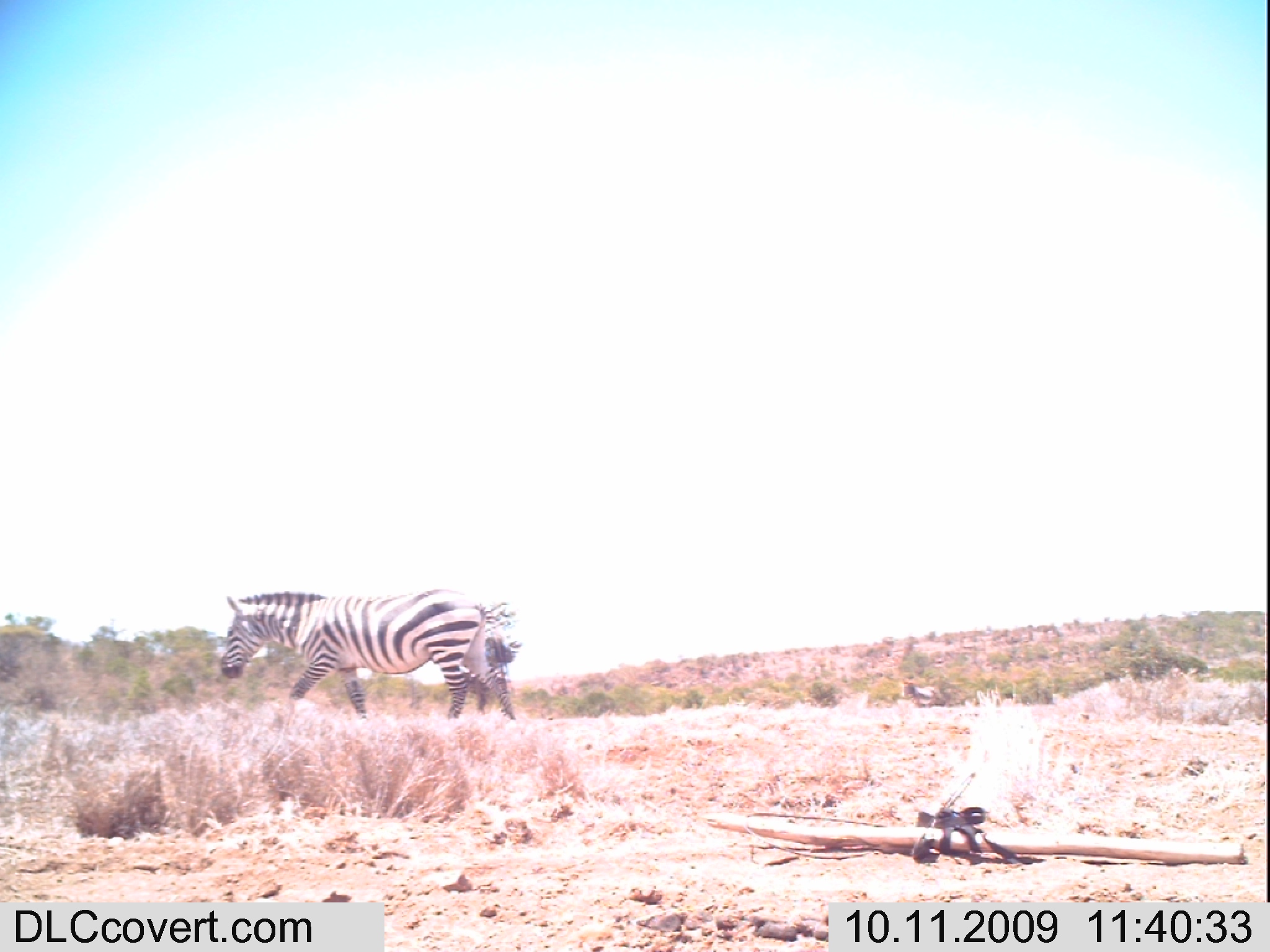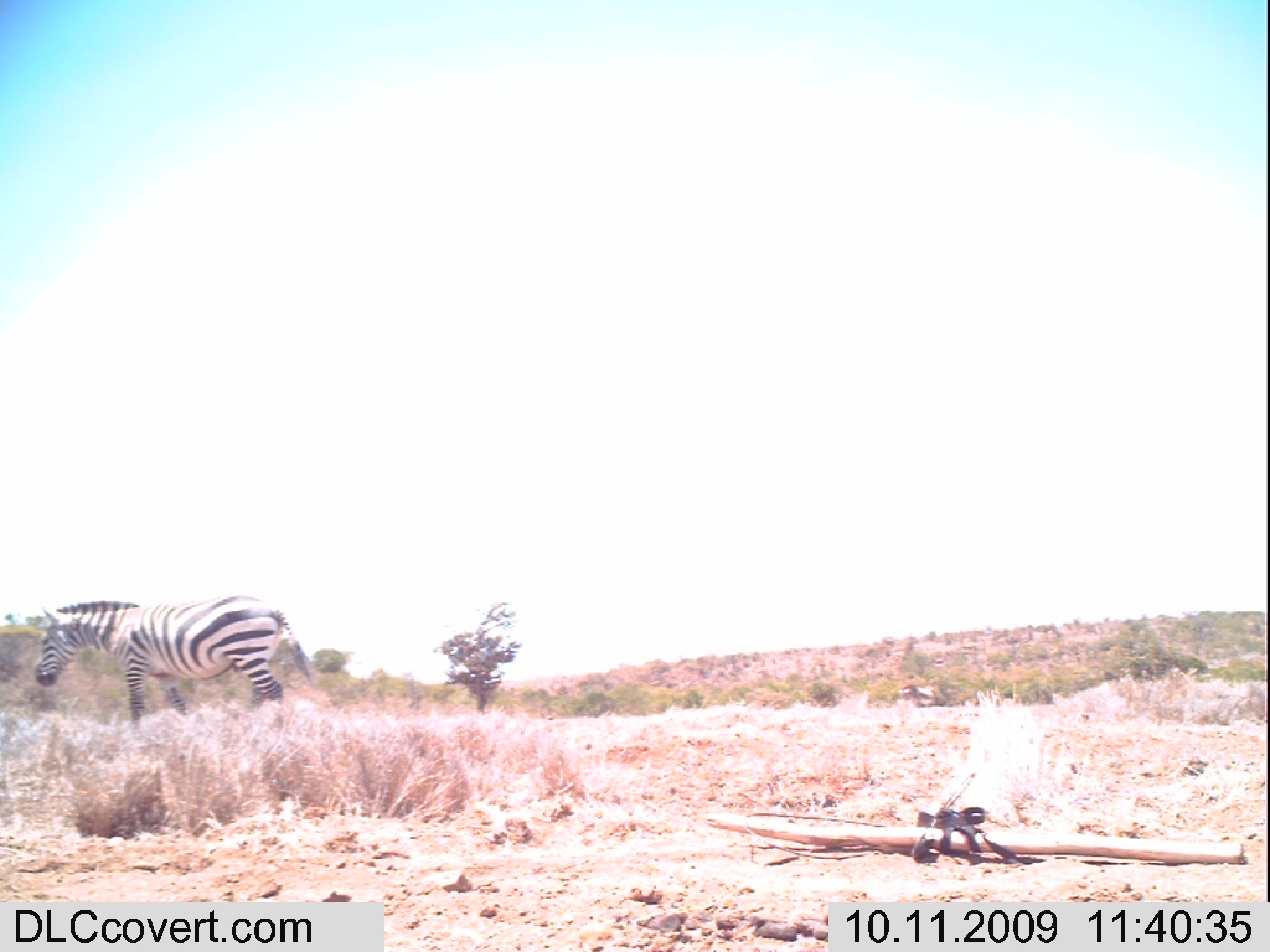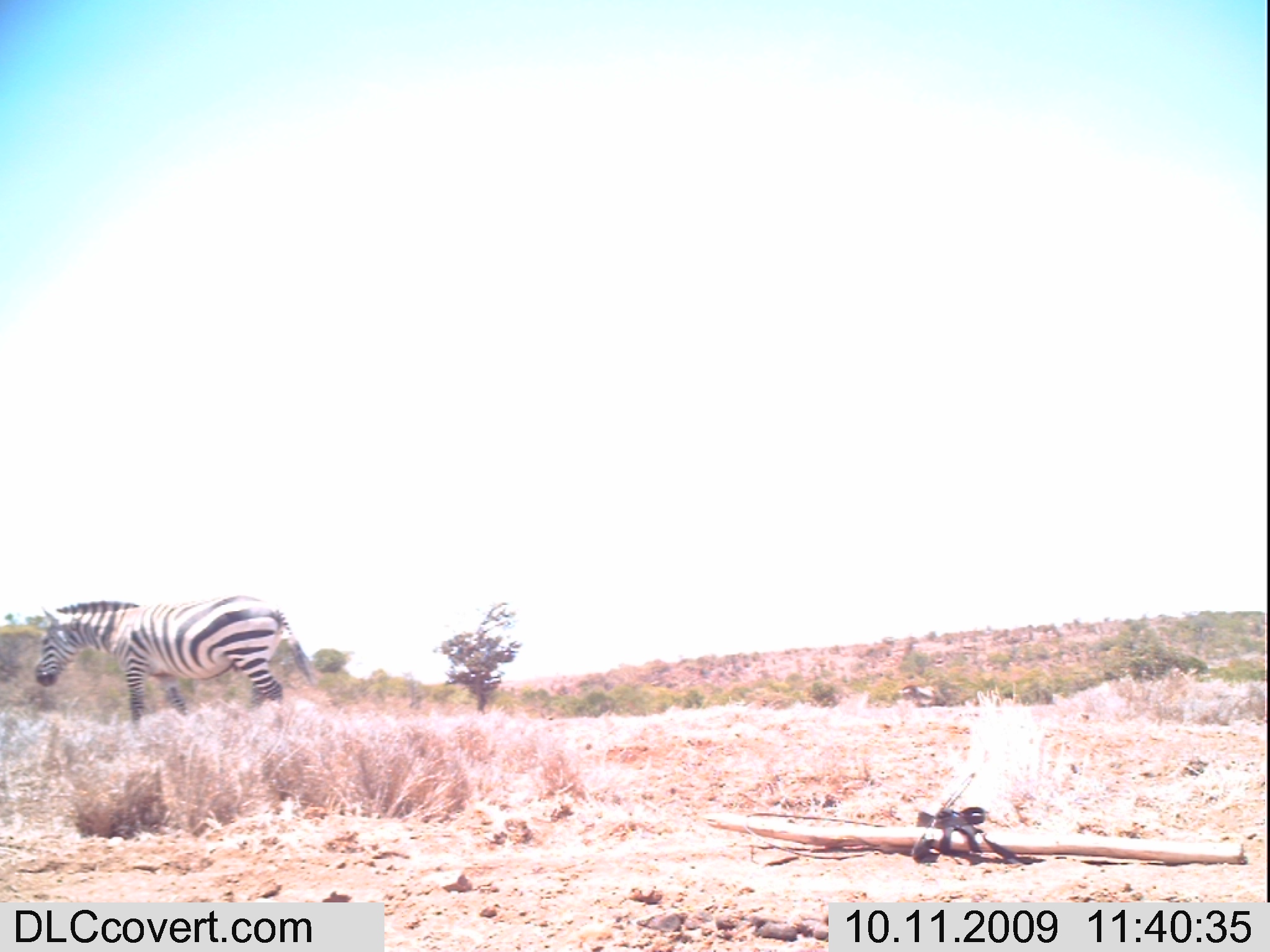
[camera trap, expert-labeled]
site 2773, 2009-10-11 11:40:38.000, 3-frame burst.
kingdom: Animalia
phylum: Chordata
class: Mammalia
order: Perissodactyla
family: Equidae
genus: Equus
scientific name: Equus grevyi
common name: grévy's zebra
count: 1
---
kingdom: Animalia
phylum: Chordata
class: Mammalia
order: Perissodactyla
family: Equidae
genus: Equus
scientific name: Equus quagga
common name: plains zebra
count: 1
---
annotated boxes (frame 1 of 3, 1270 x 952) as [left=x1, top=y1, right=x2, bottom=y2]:
equus grevyi: [left=220, top=588, right=517, bottom=722]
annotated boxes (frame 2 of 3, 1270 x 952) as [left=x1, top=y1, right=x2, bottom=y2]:
equus quagga: [left=33, top=594, right=317, bottom=731]